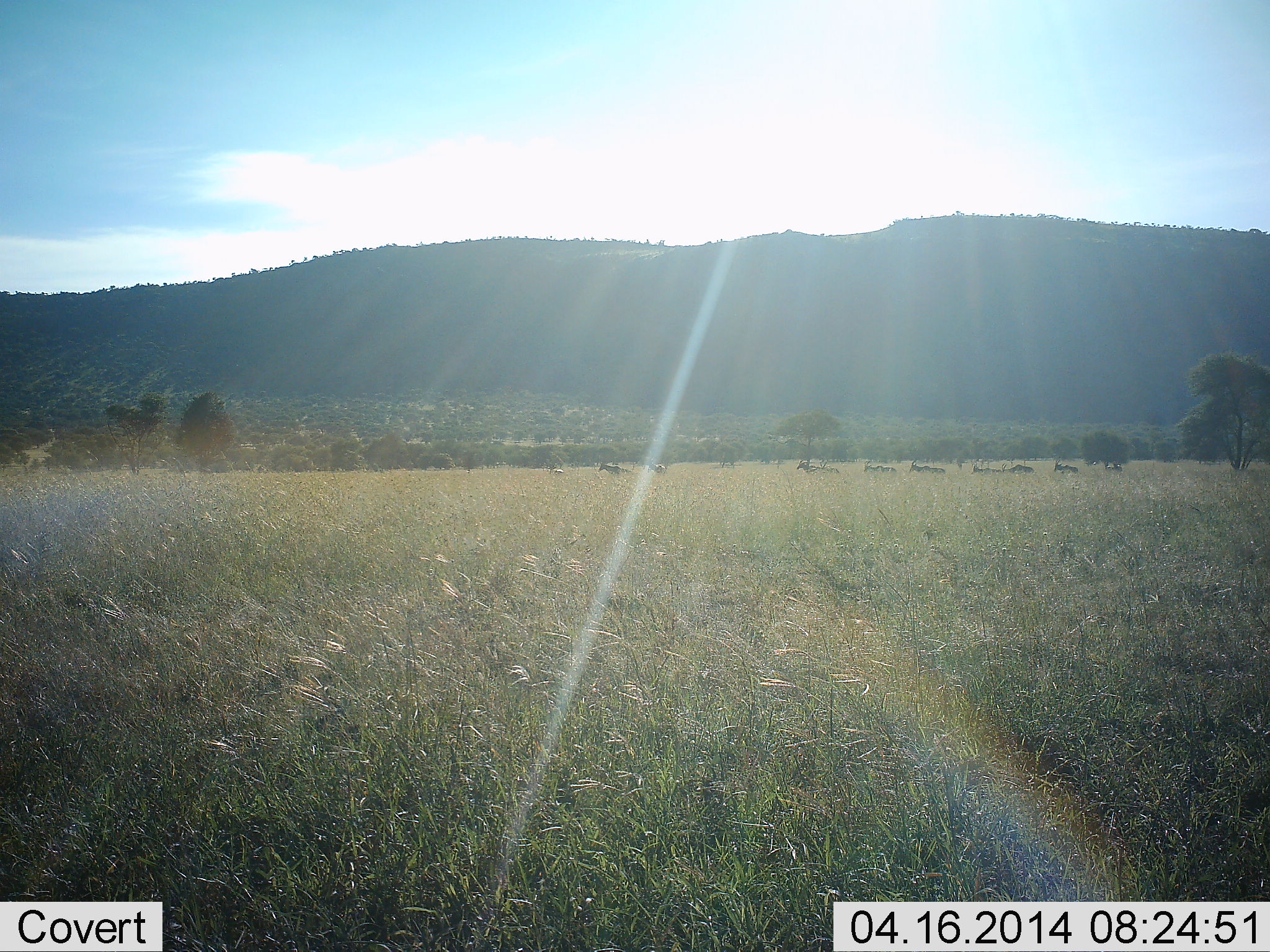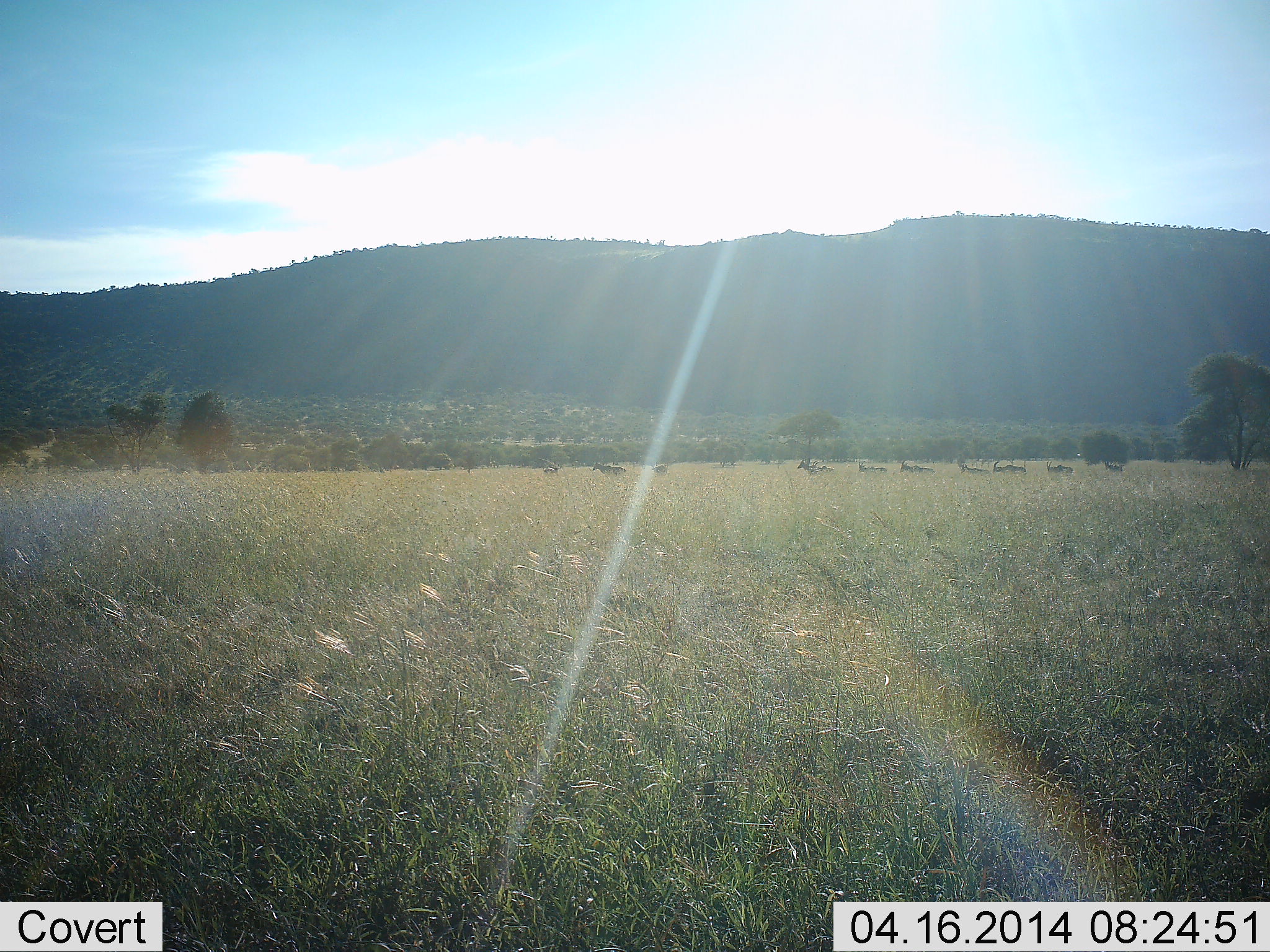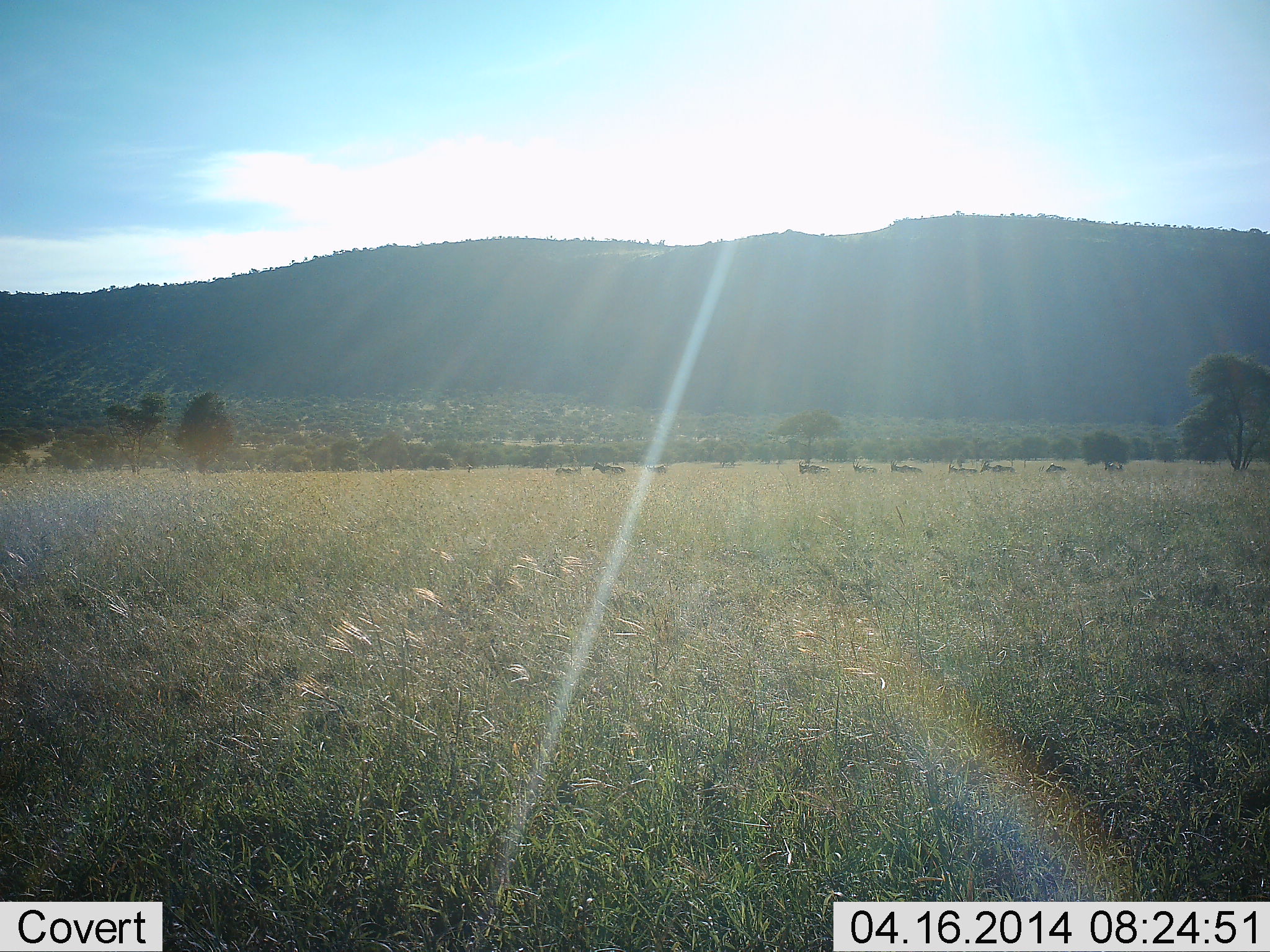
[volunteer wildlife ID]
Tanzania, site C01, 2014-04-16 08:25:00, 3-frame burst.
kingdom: Animalia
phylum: Chordata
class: Mammalia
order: Artiodactyla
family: Bovidae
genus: Connochaetes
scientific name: Connochaetes taurinus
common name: blue wildebeest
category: wildebeest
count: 11-50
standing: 20%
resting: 0%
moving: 90%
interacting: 0%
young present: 0%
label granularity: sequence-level